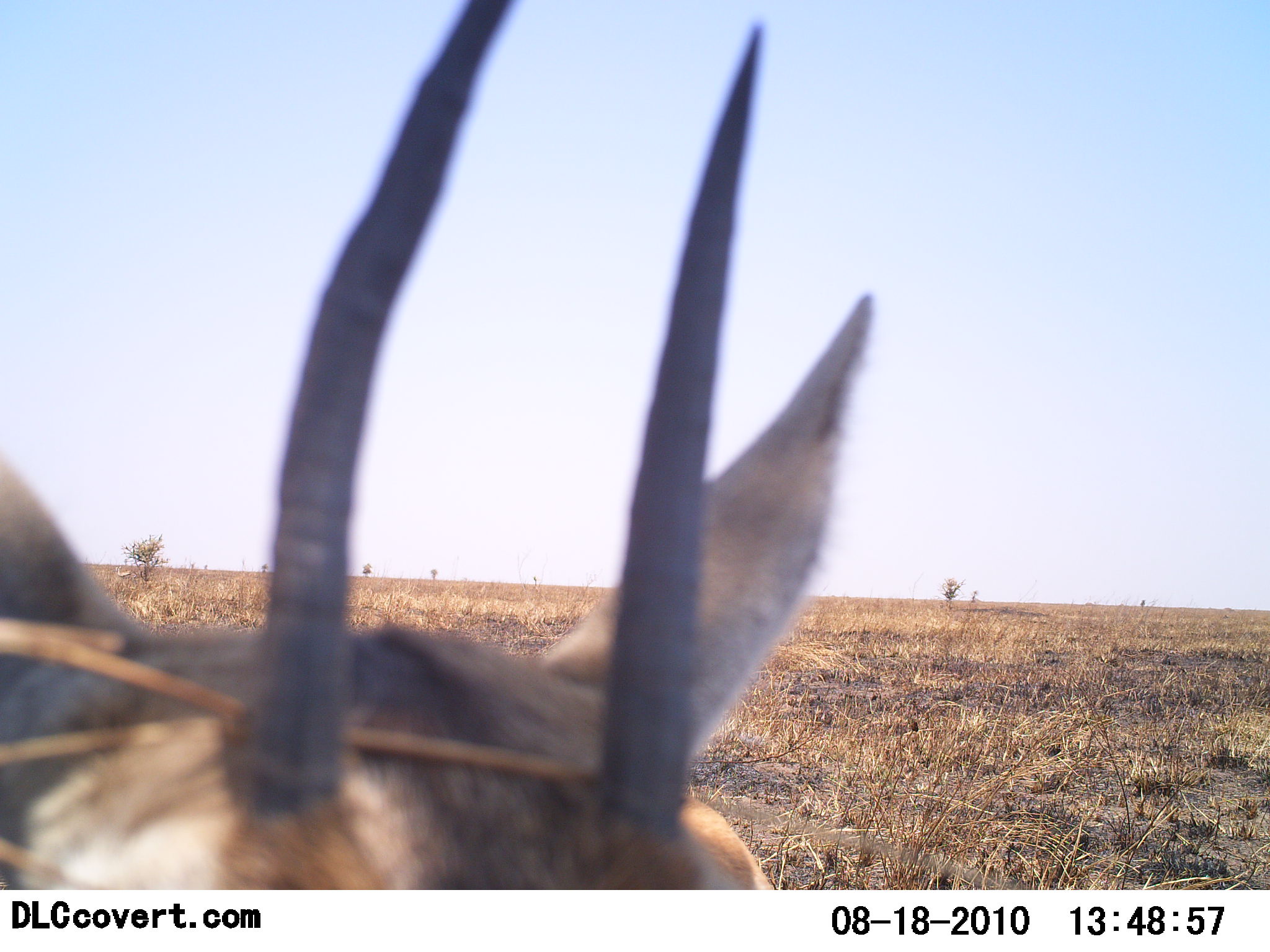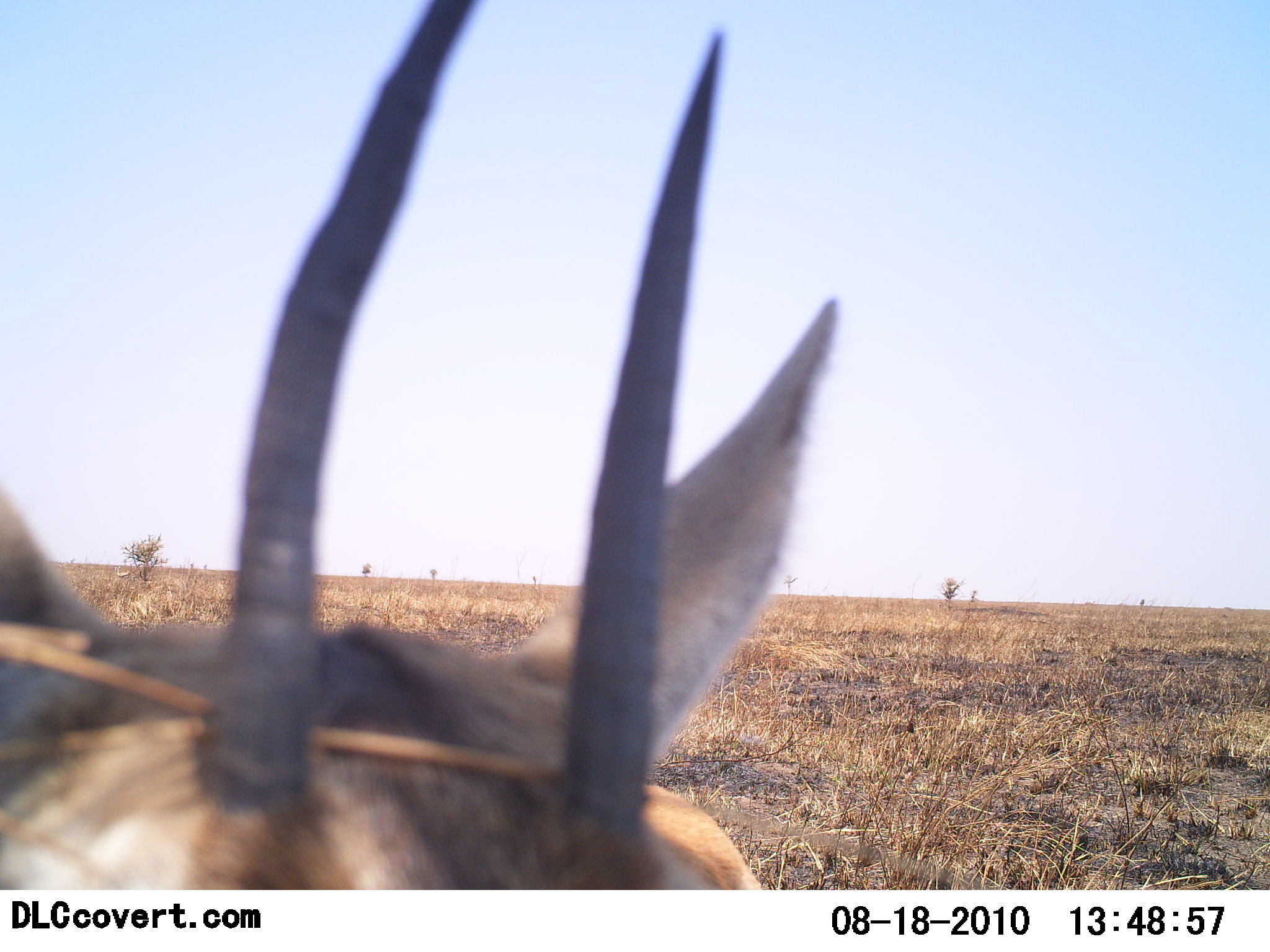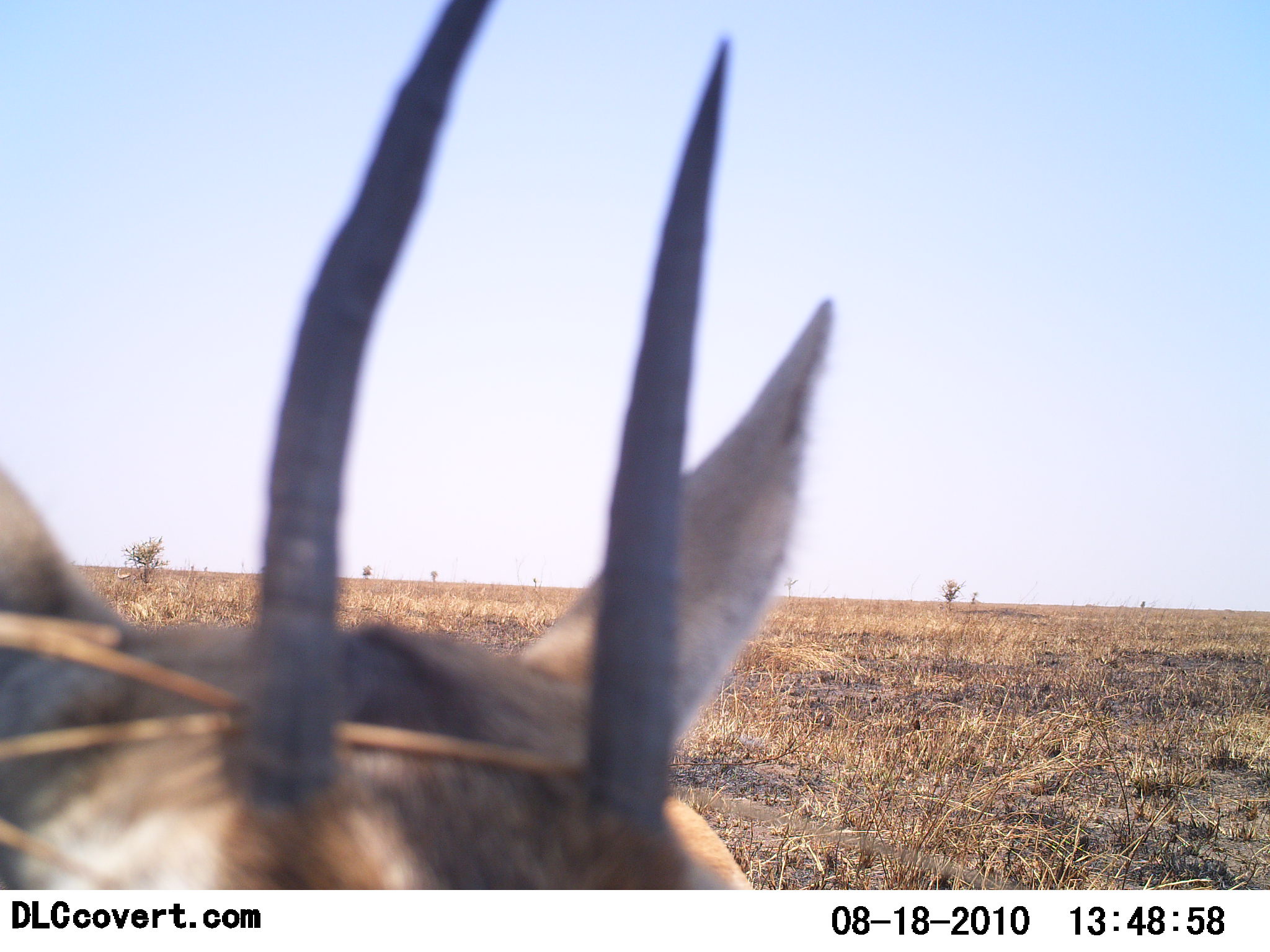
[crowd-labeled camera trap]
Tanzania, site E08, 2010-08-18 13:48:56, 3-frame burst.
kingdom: Animalia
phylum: Chordata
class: Mammalia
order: Artiodactyla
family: Bovidae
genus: Nanger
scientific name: Nanger granti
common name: grant's gazelle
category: gazellegrants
Gazellegrants (grant's gazelle) (Nanger granti), count 1. Behavior (volunteer vote fractions): standing 92%, resting 8%, moving 0%, interacting 0%. Young present (vote fraction): 0%. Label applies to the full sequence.